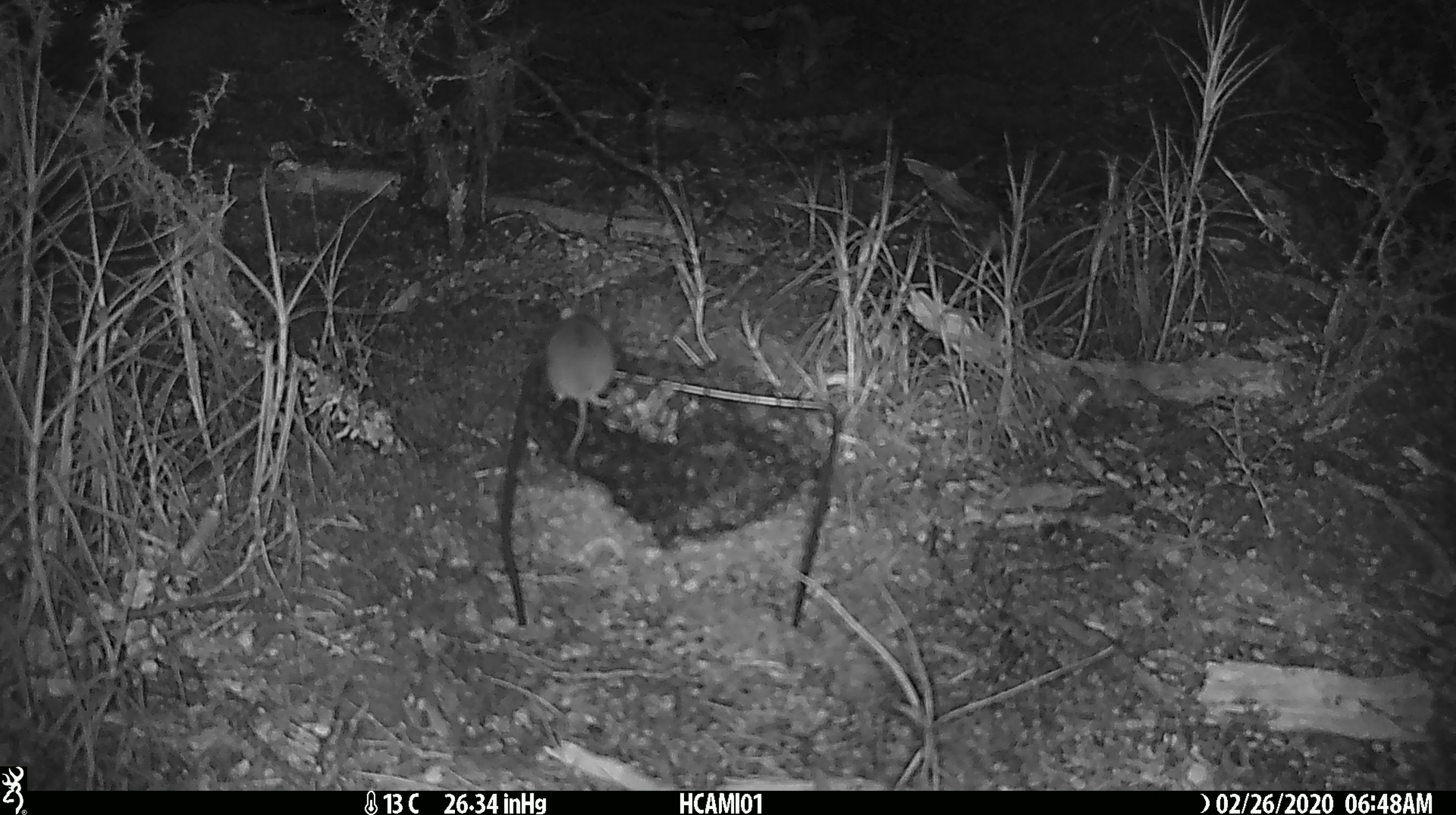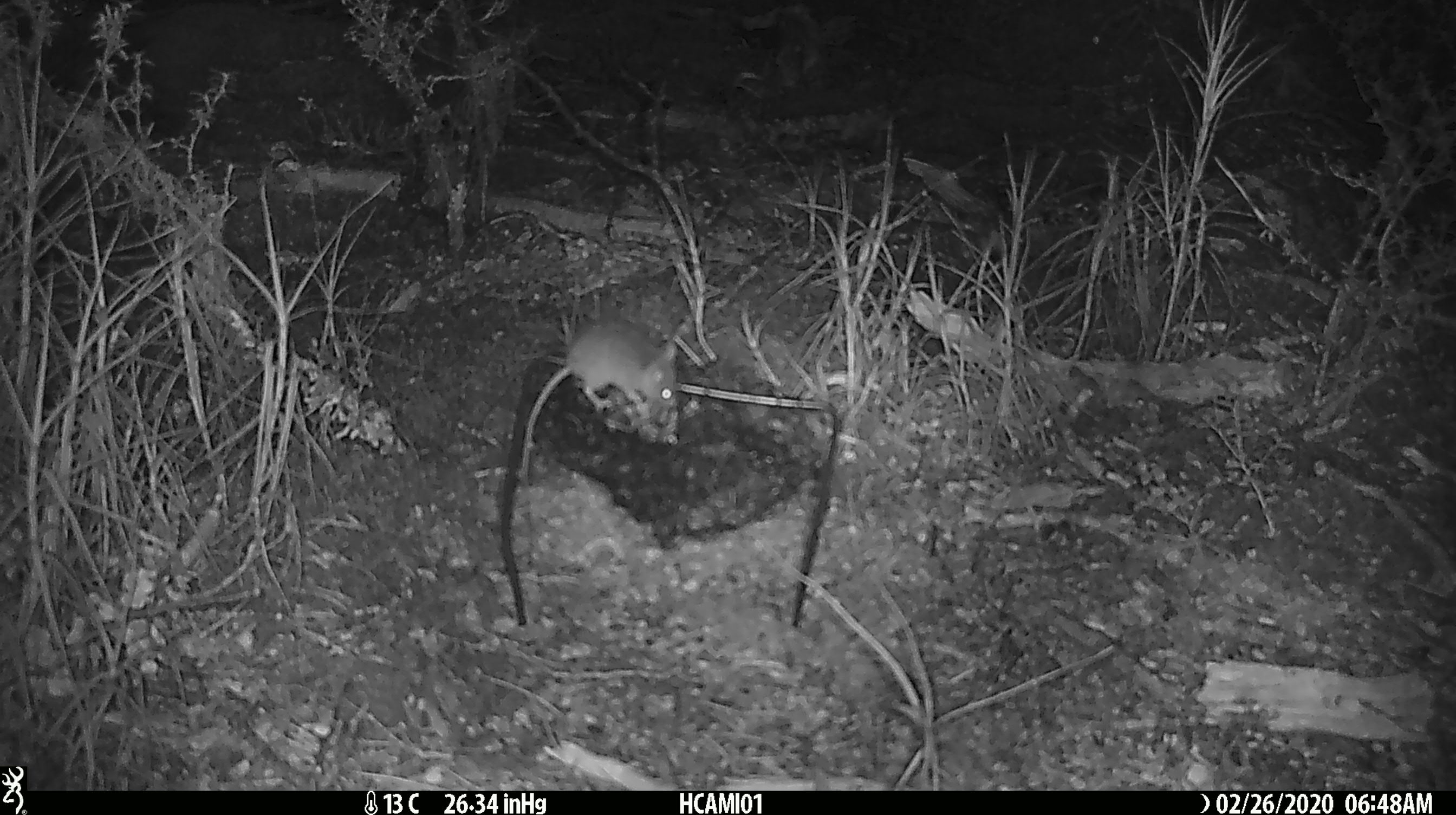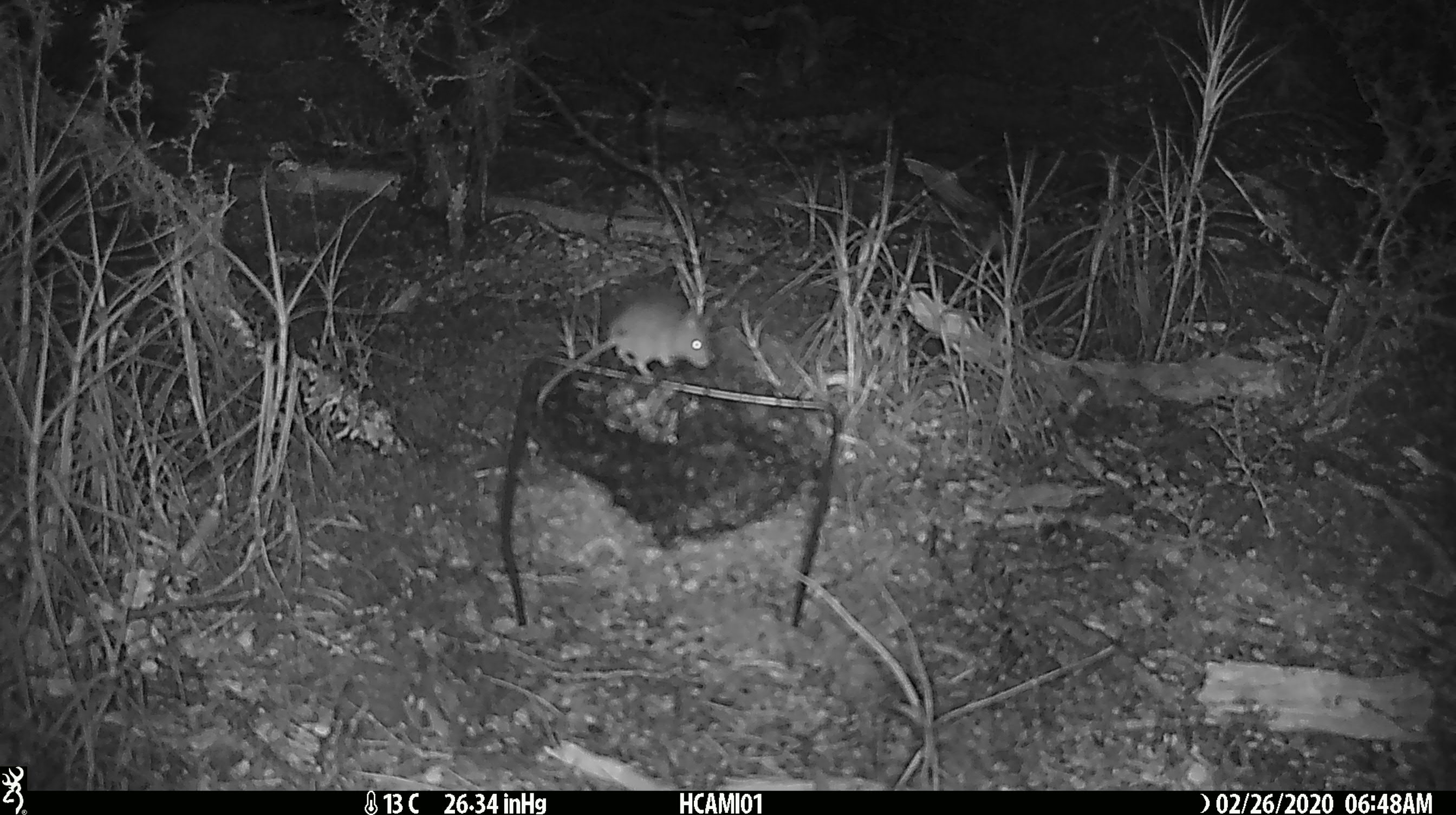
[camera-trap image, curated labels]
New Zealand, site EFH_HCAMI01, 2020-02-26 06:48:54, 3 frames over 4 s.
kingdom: Animalia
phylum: Chordata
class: Mammalia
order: Rodentia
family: Muridae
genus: Mus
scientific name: Mus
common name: mouse